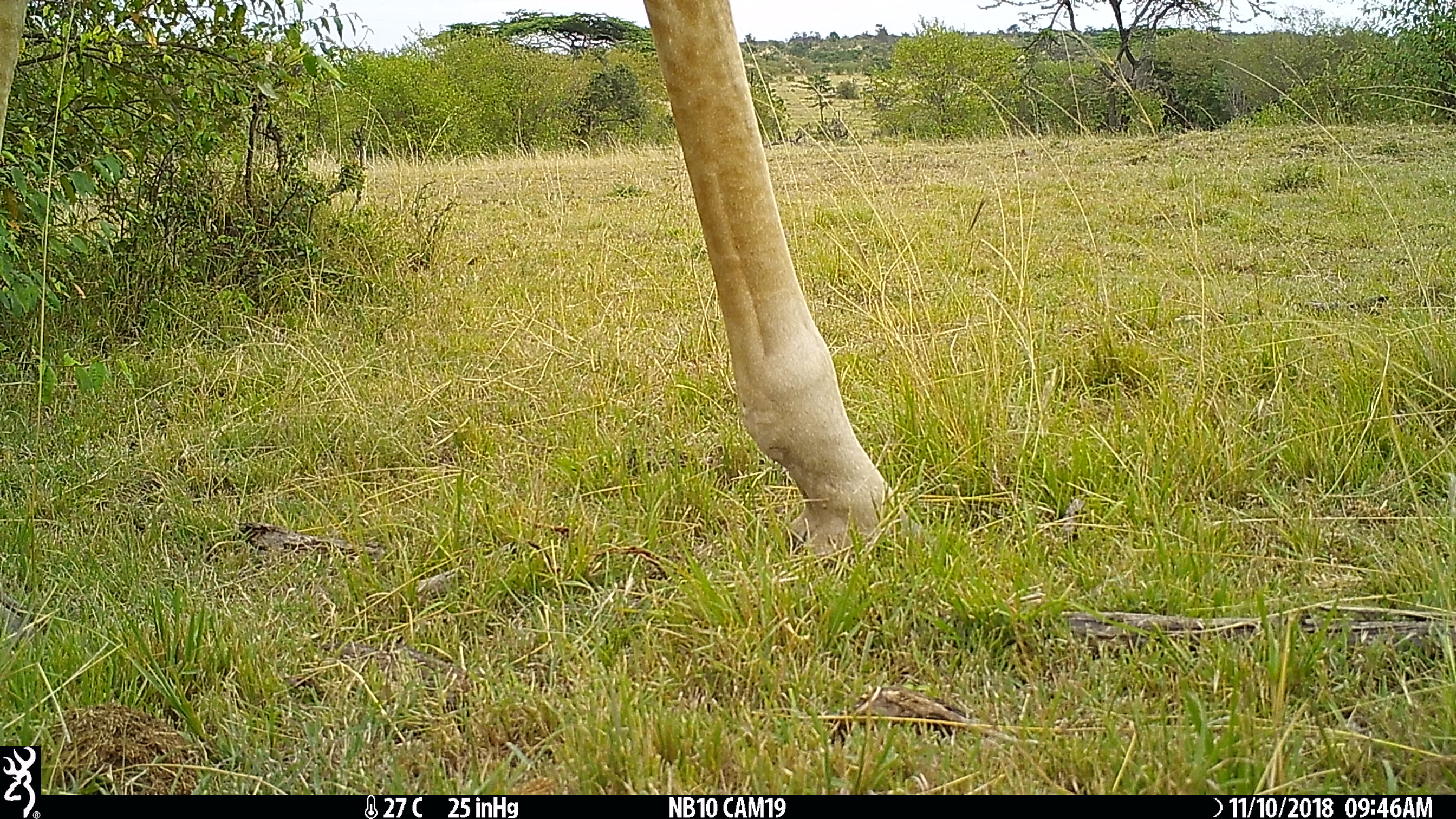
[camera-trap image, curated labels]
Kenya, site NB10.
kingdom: Animalia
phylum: Chordata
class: Mammalia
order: Artiodactyla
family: Giraffidae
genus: Giraffa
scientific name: Giraffa camelopardalis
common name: northern giraffe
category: giraffe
Giraffe (northern giraffe) (Giraffa camelopardalis).